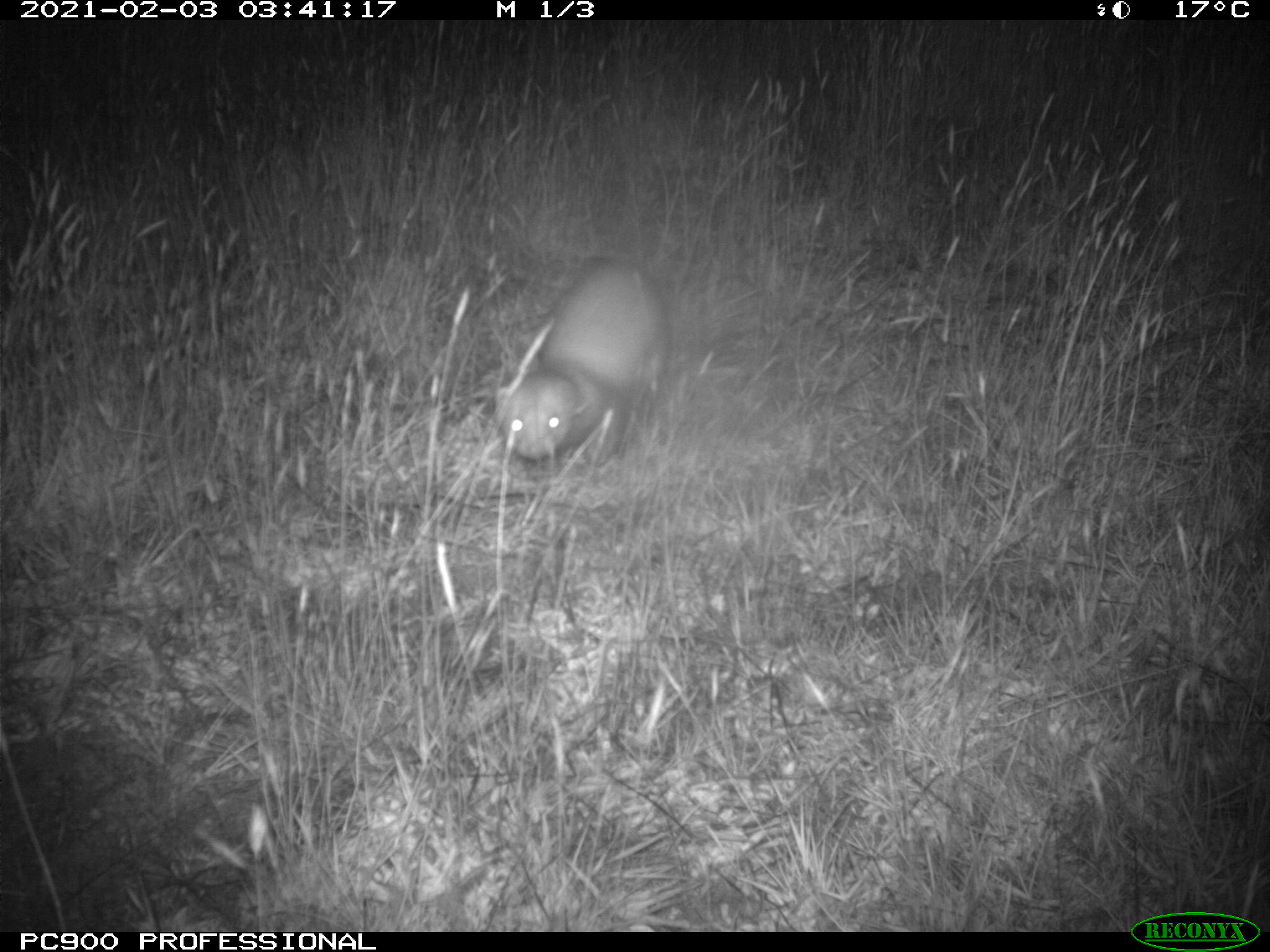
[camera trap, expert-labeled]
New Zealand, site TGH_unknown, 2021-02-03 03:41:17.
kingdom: Animalia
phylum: Chordata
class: Mammalia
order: Carnivora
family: Mustelidae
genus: Mustela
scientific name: Mustela furo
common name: ferret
Ferret (Mustela furo).